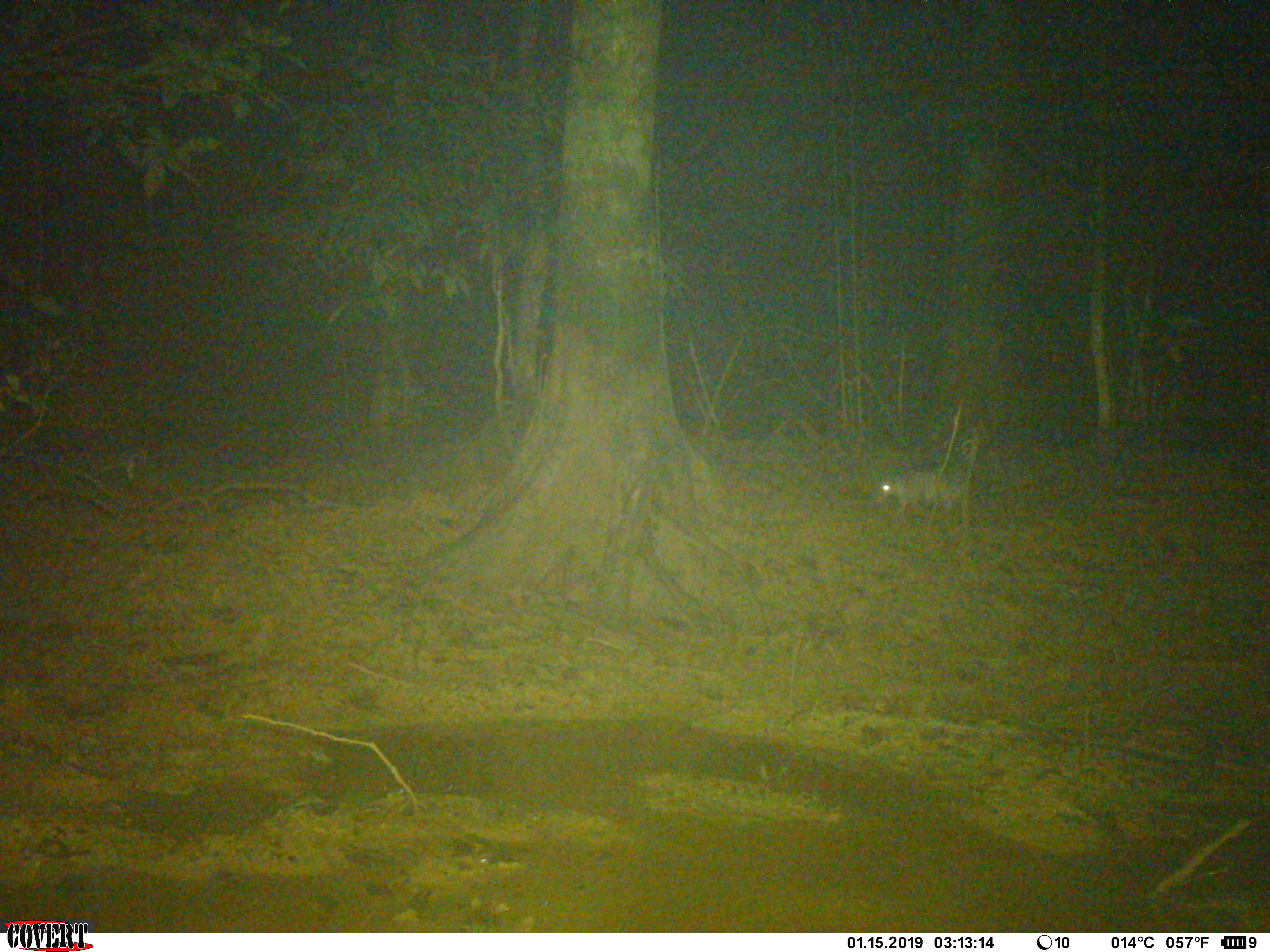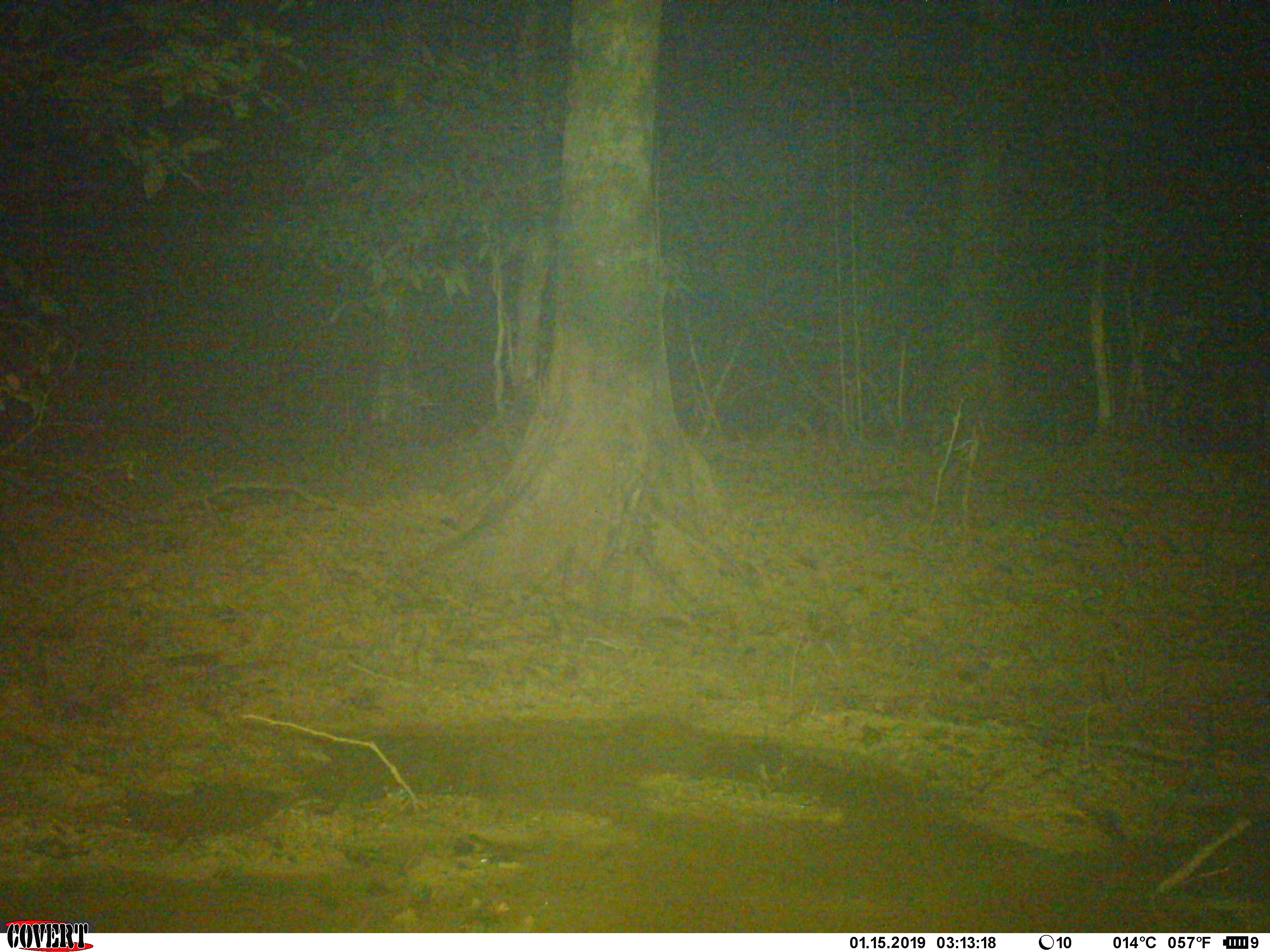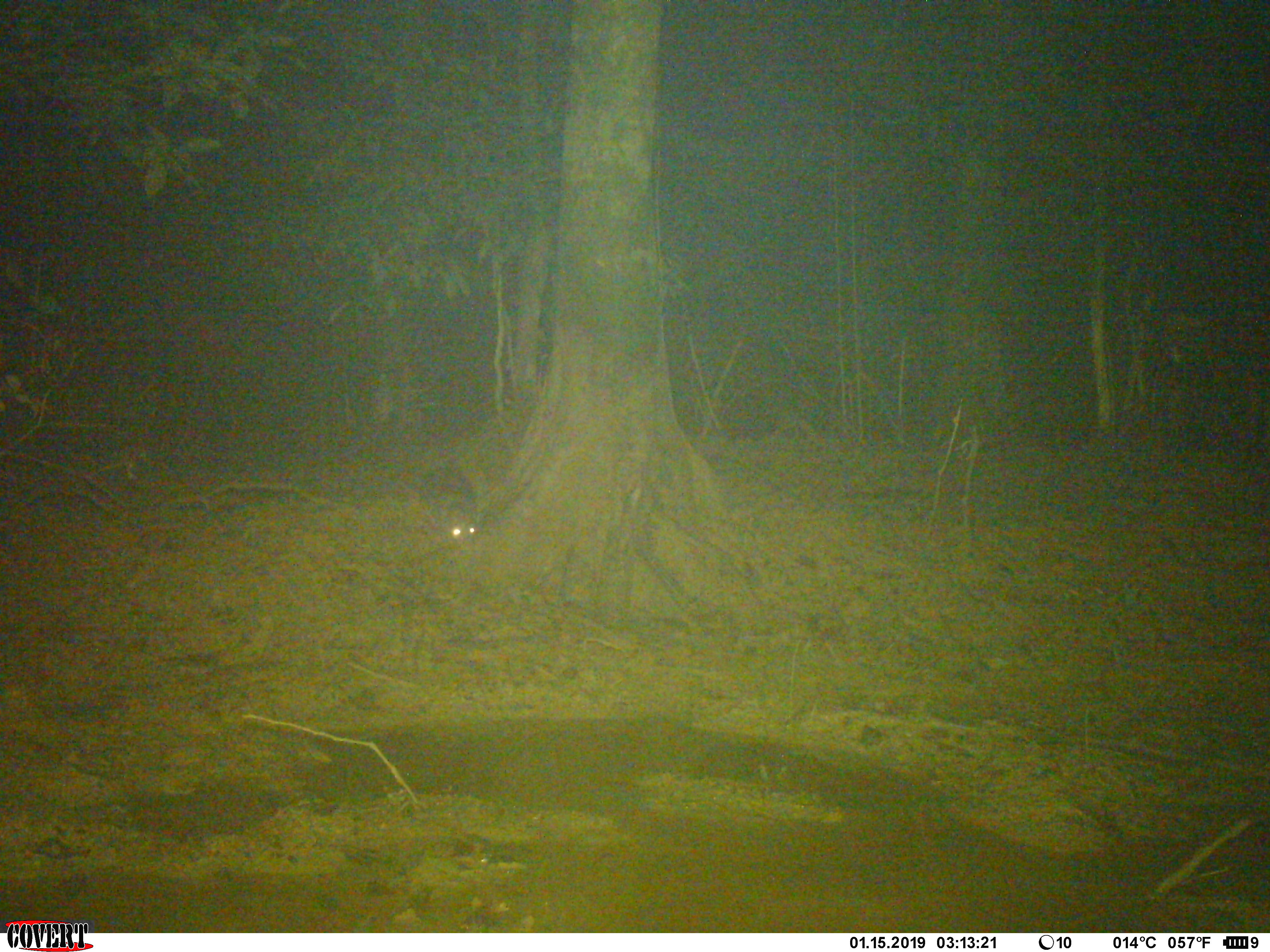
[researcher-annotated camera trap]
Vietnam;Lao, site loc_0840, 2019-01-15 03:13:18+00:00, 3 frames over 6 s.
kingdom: Animalia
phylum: Chordata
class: Mammalia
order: Rodentia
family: Hystricidae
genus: Atherurus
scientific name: Atherurus macrourus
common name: asiatic brush-tailed porcupine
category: asiatic brush tailed porcupine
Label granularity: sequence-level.